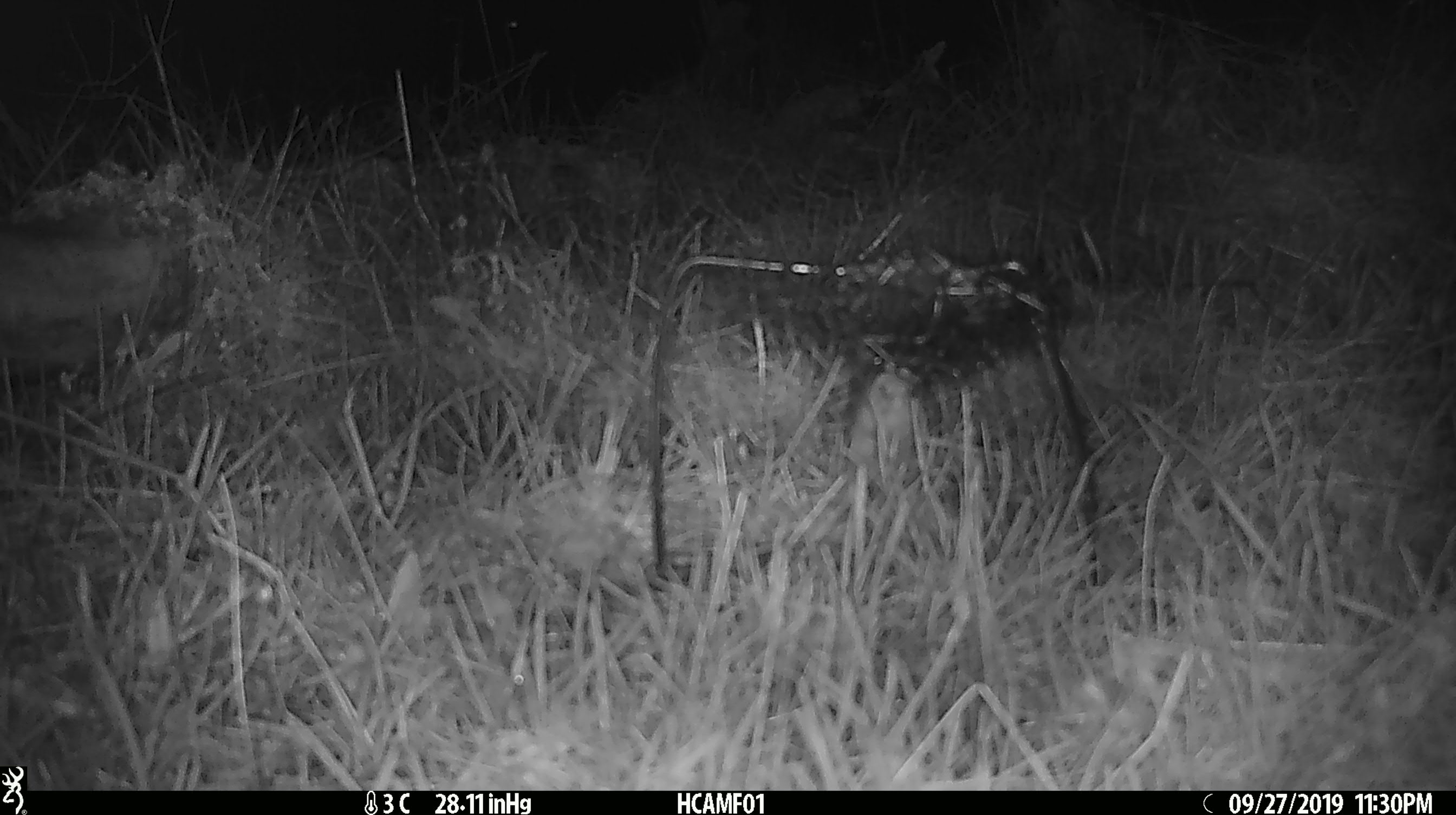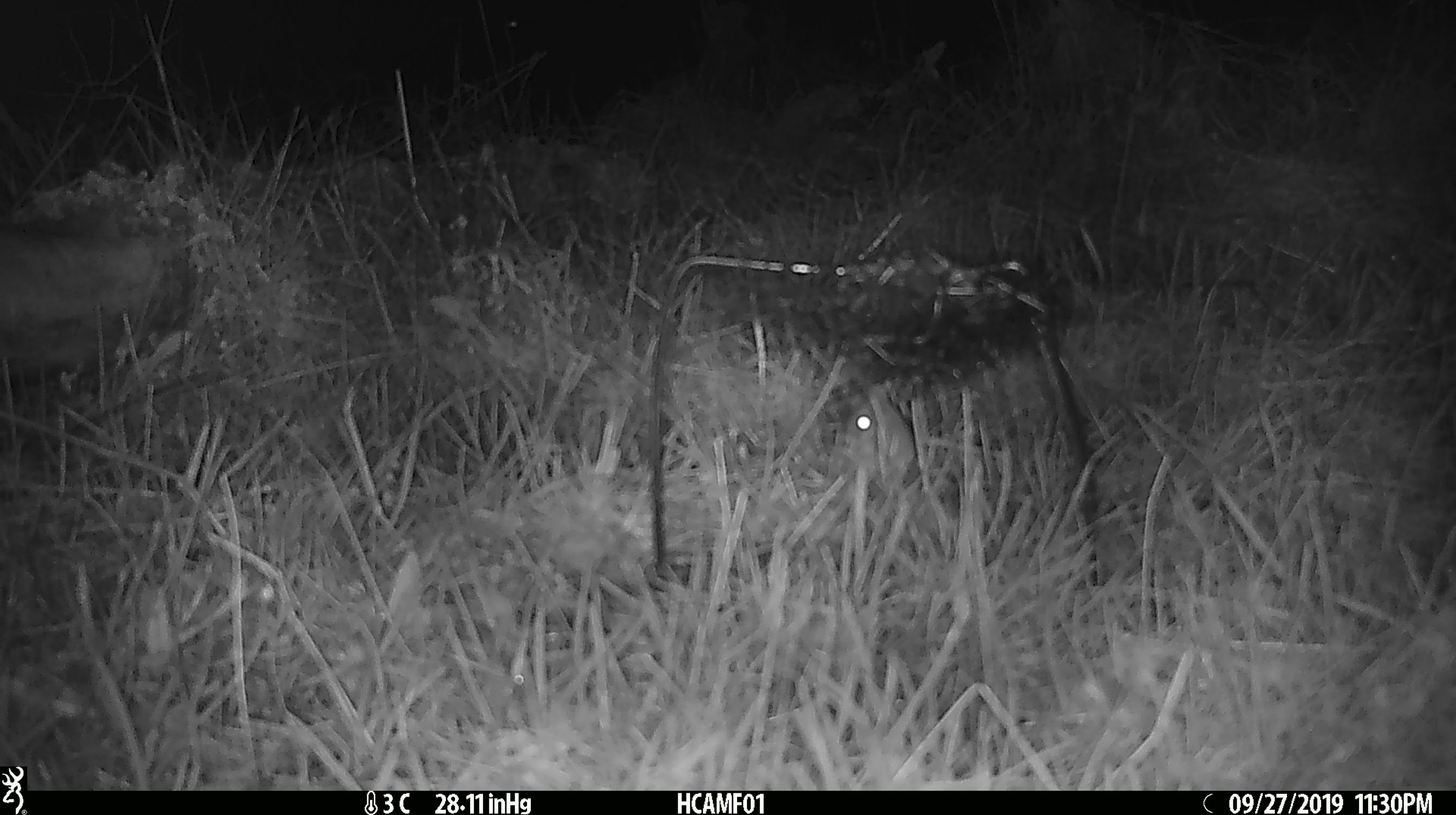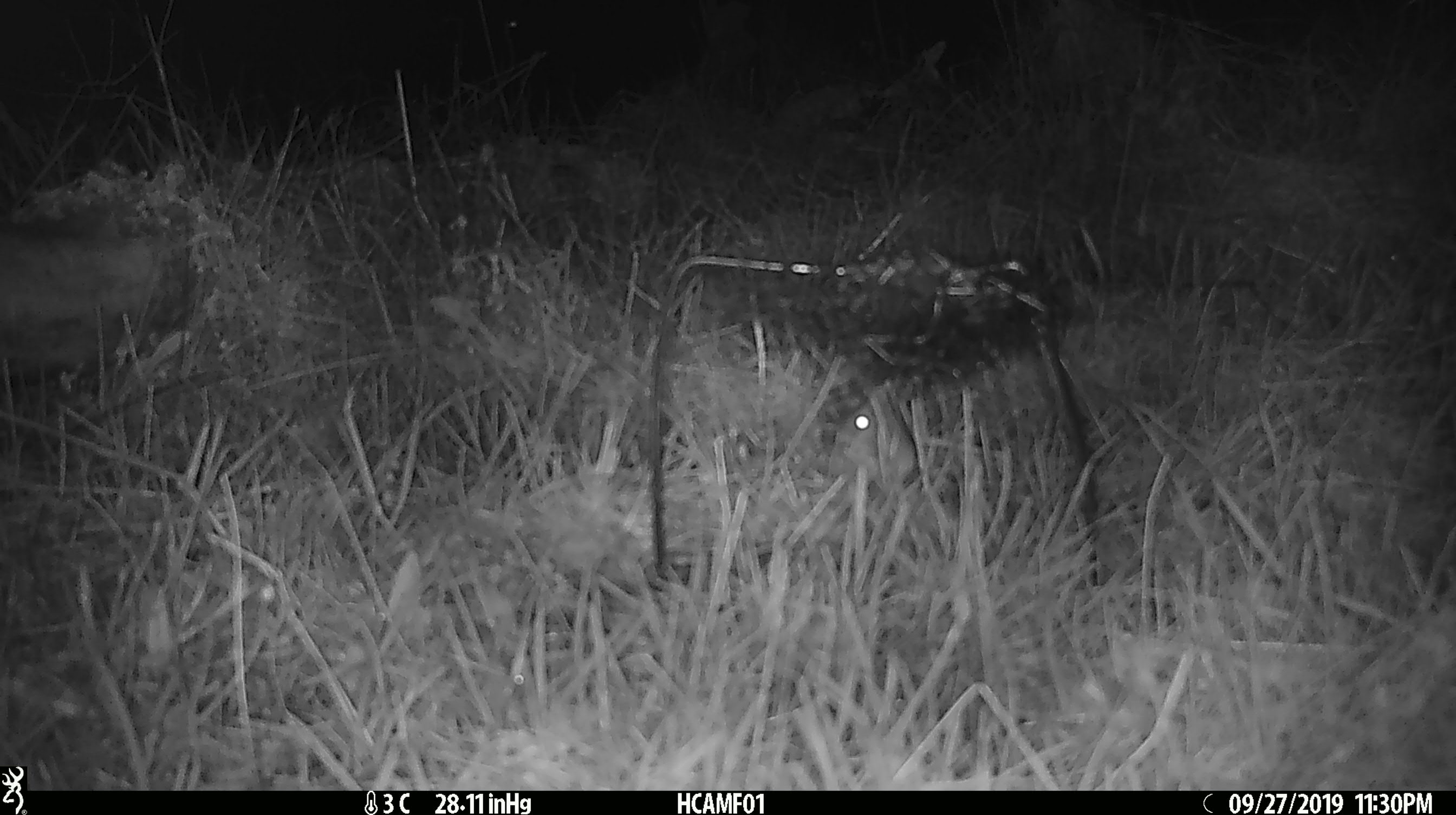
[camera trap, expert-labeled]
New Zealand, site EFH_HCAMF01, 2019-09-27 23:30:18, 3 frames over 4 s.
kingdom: Animalia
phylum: Chordata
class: Mammalia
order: Rodentia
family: Muridae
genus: Mus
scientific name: Mus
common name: mouse